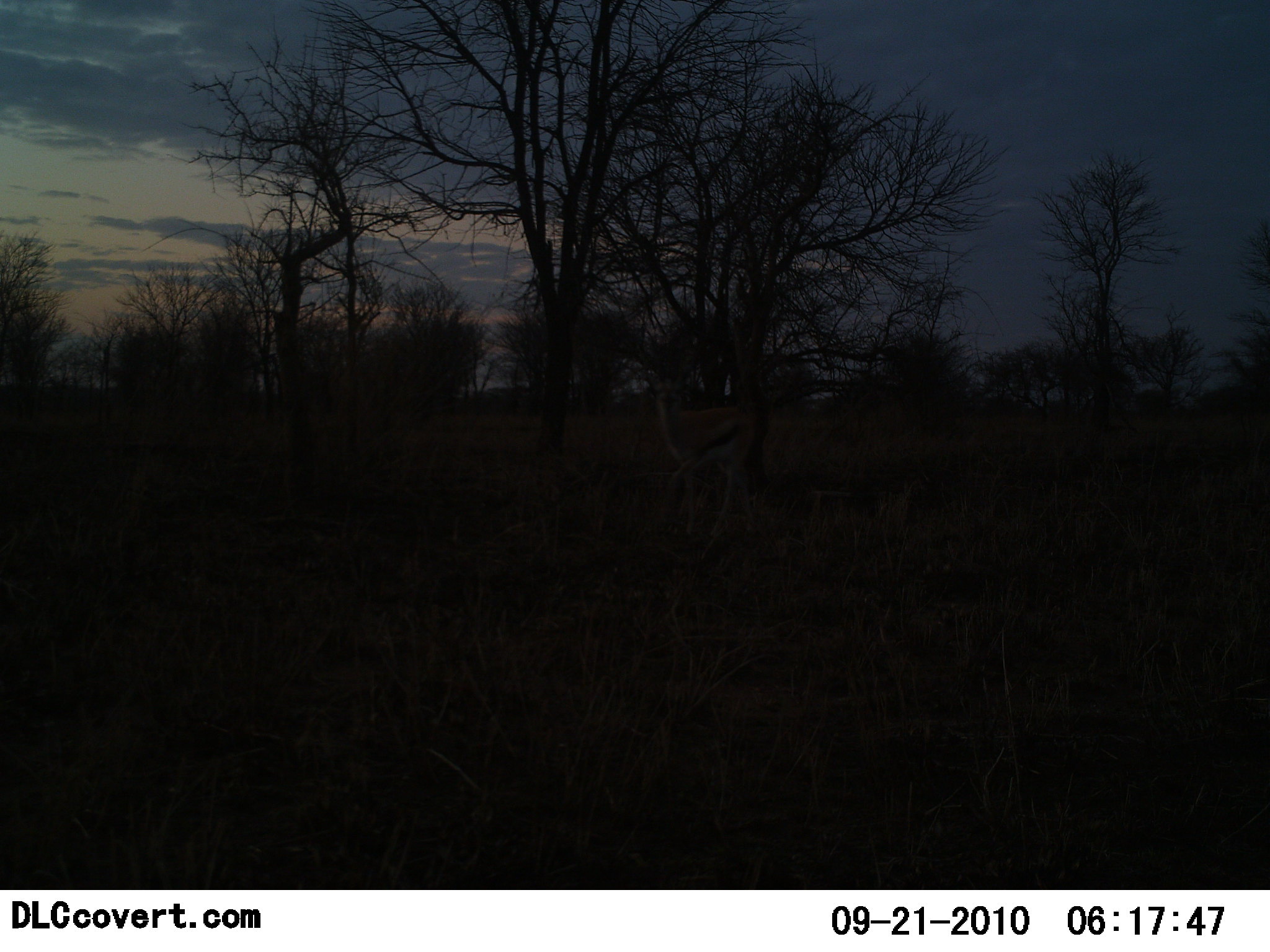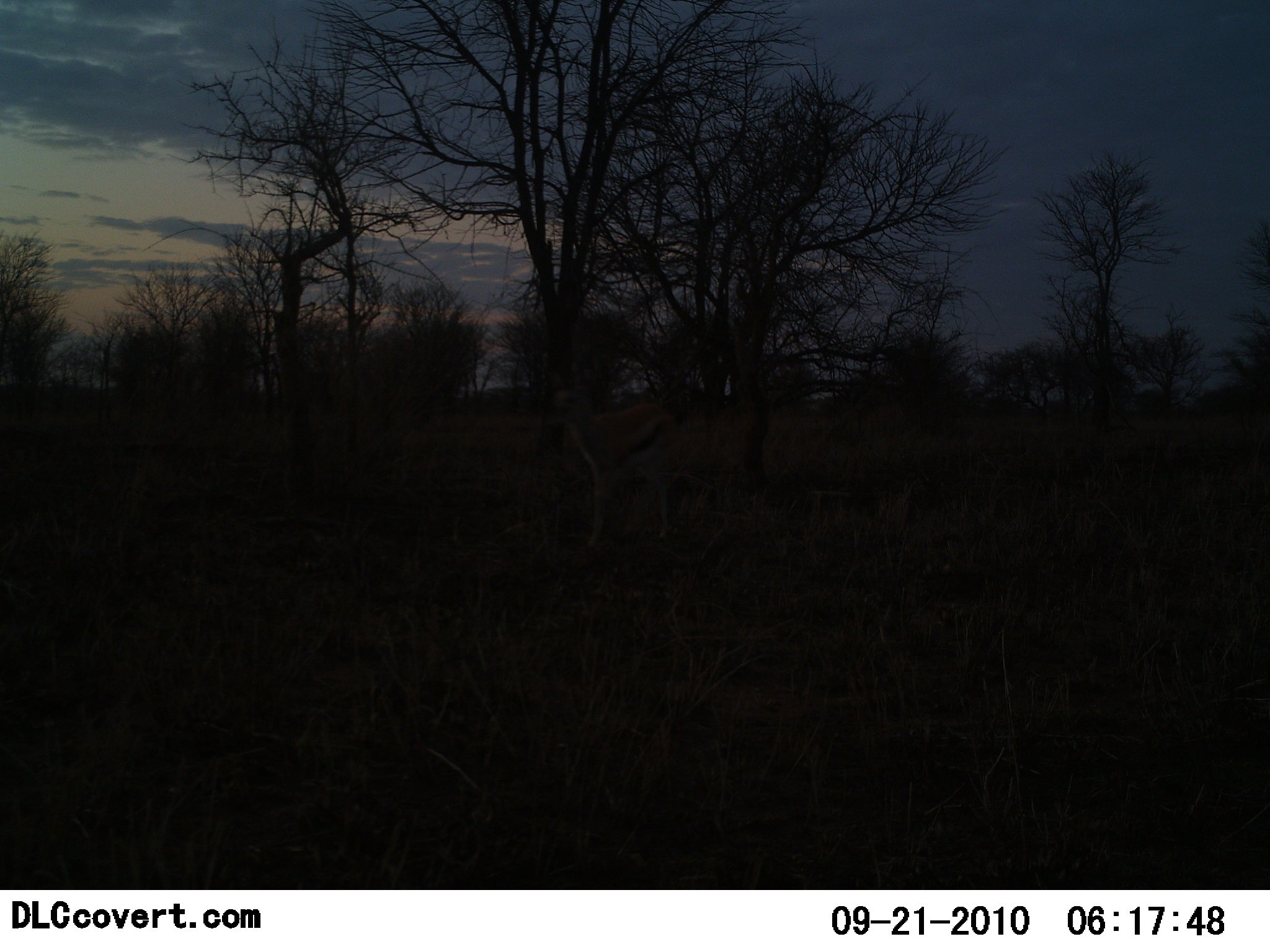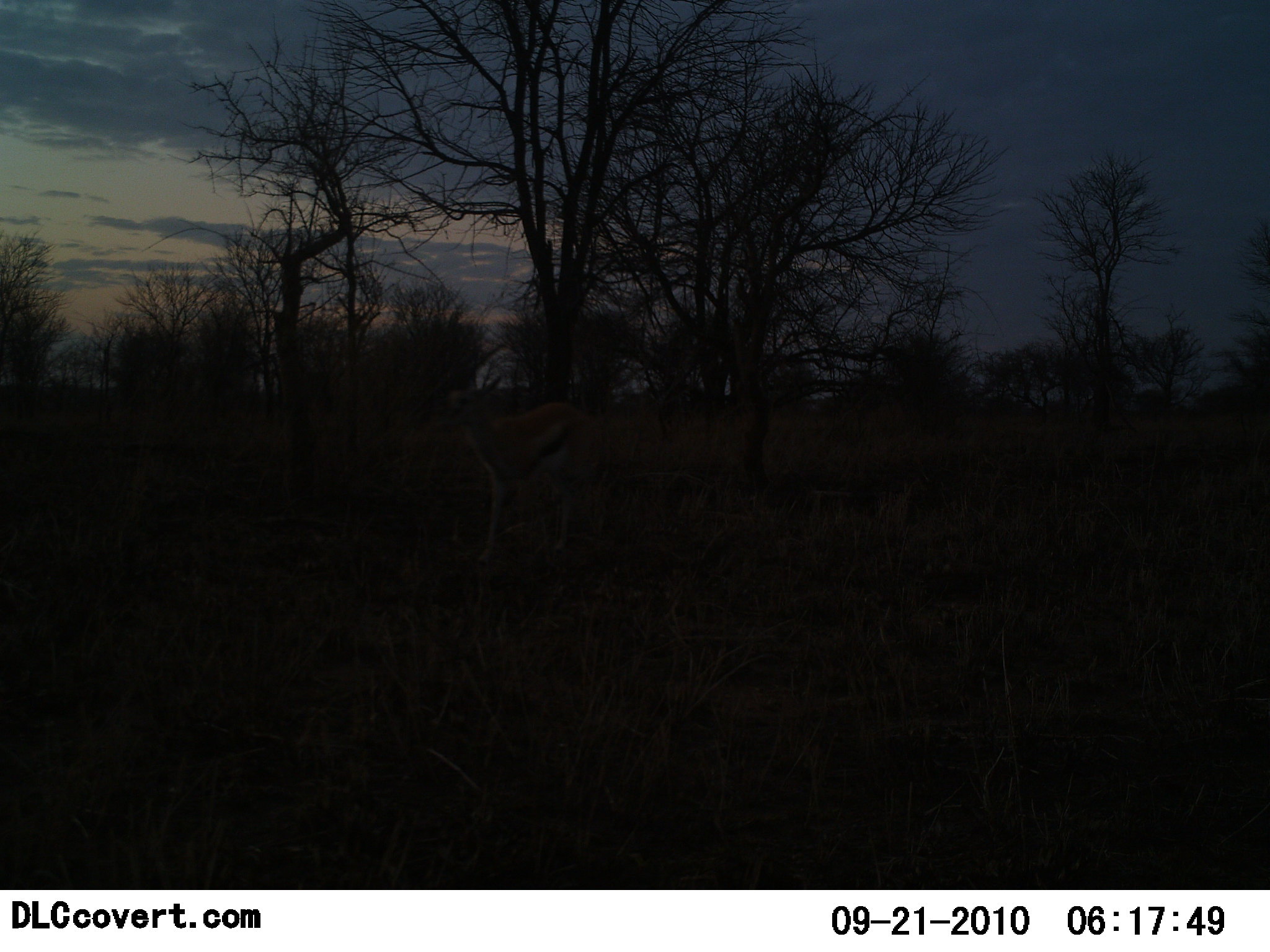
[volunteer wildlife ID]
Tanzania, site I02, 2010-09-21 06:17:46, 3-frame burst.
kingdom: Animalia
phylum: Chordata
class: Mammalia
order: Artiodactyla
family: Bovidae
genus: Eudorcas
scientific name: Eudorcas thomsonii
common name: thomson's gazelle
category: gazellethomsons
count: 1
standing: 7%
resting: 0%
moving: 93%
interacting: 0%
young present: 0%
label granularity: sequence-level